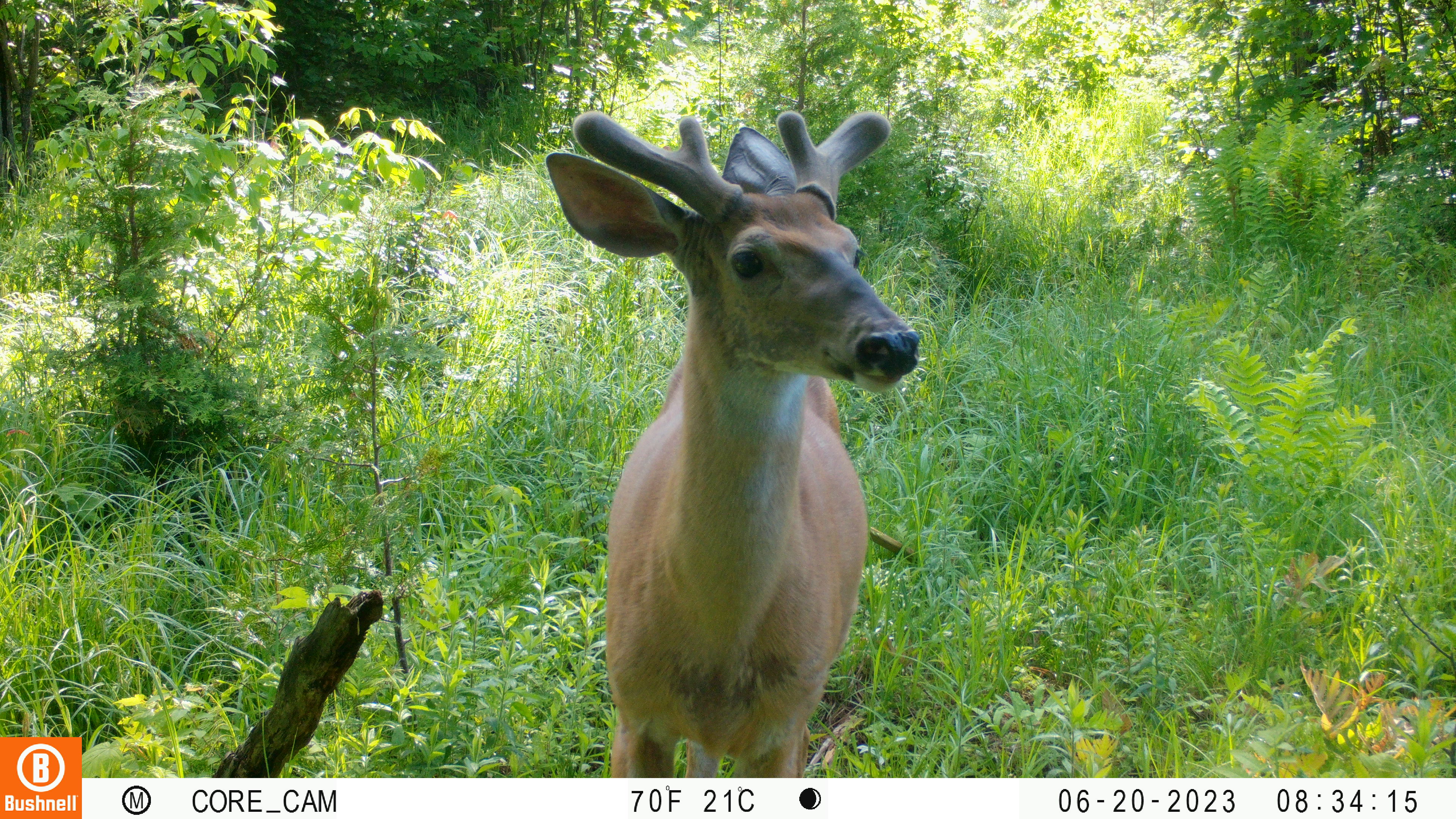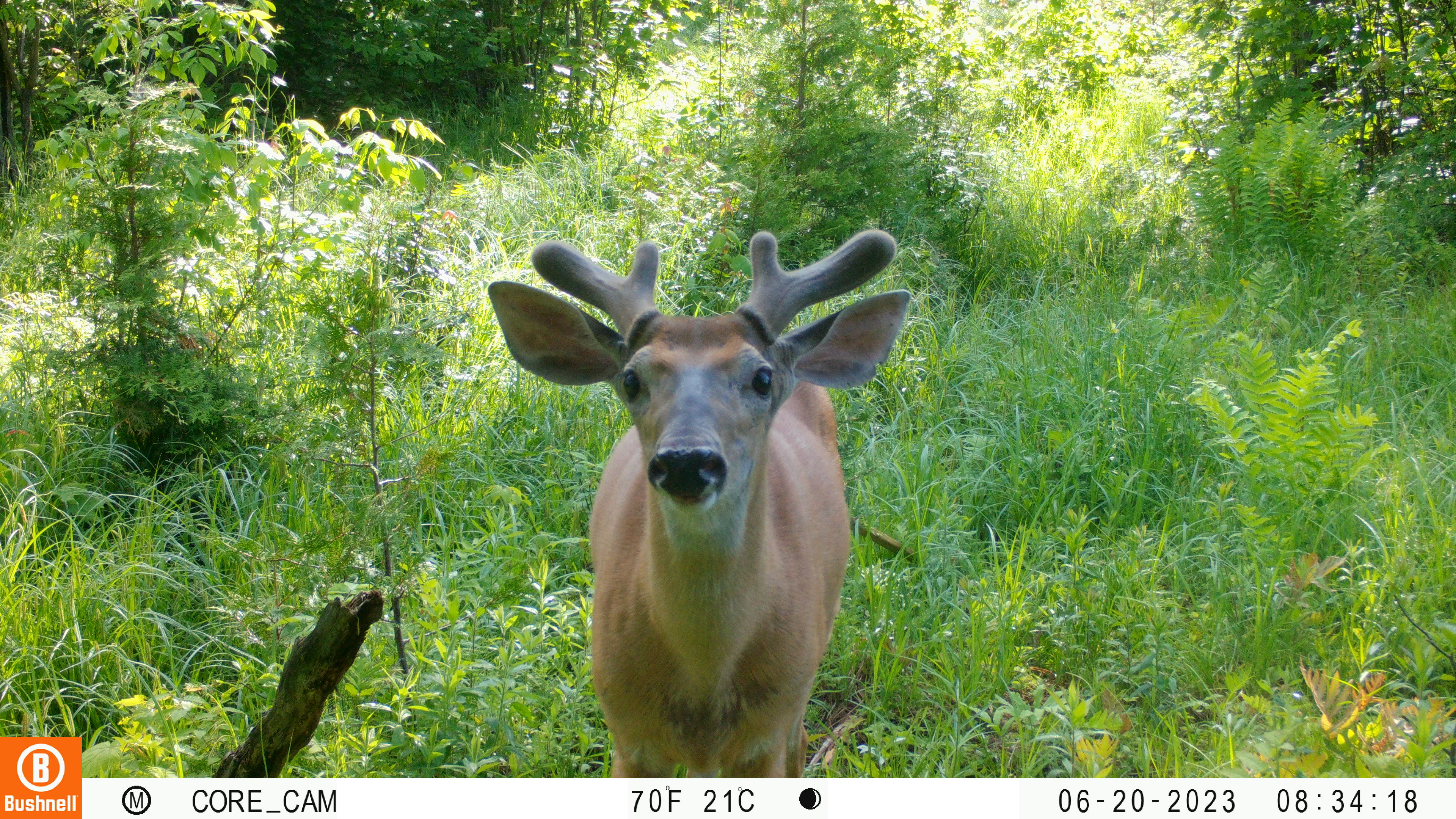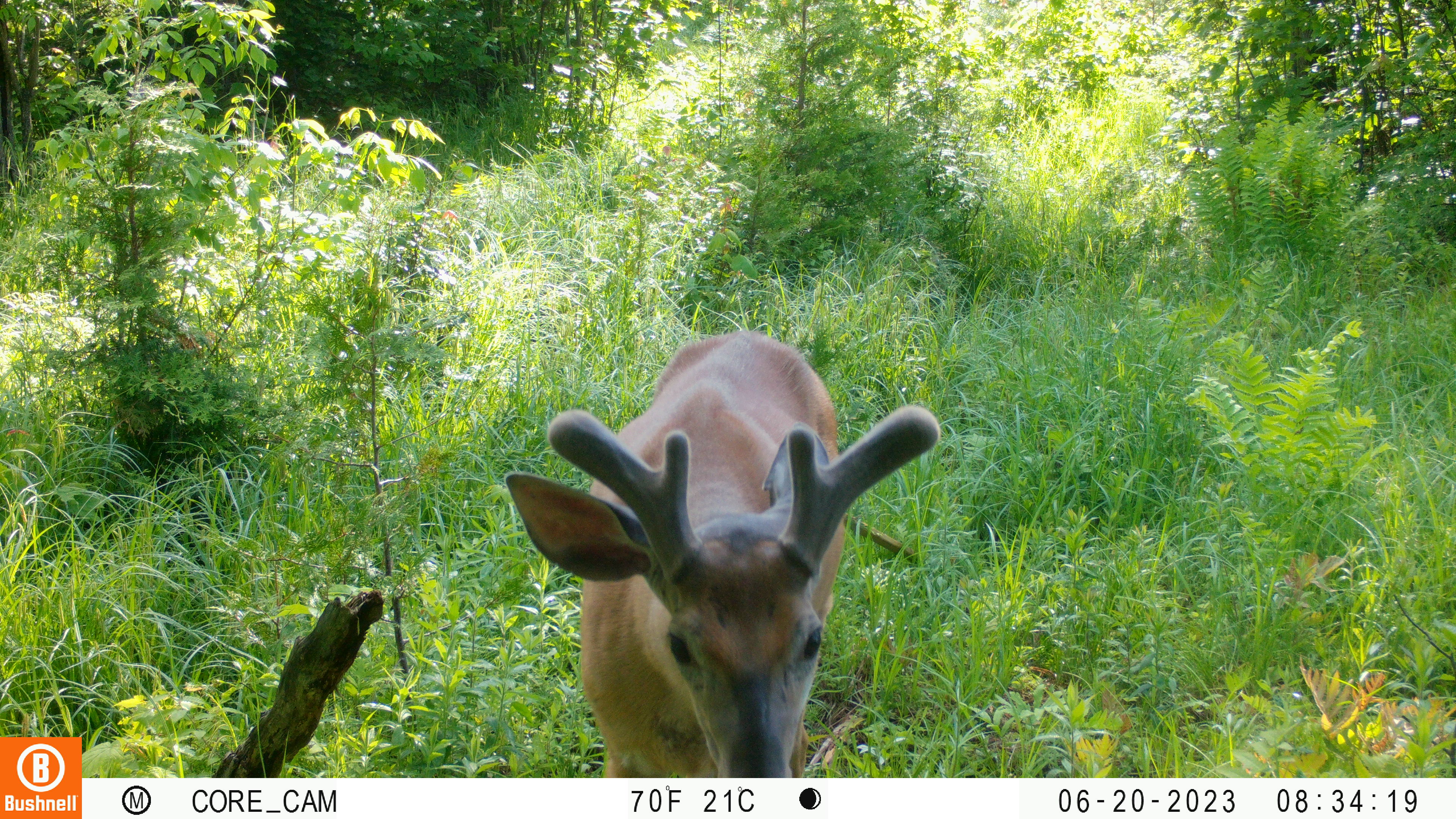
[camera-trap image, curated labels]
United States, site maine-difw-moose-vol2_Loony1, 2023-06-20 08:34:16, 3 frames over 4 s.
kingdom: Animalia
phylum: Chordata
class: Mammalia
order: Artiodactyla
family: Cervidae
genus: Odocoileus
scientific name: Odocoileus virginianus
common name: white-tailed deer